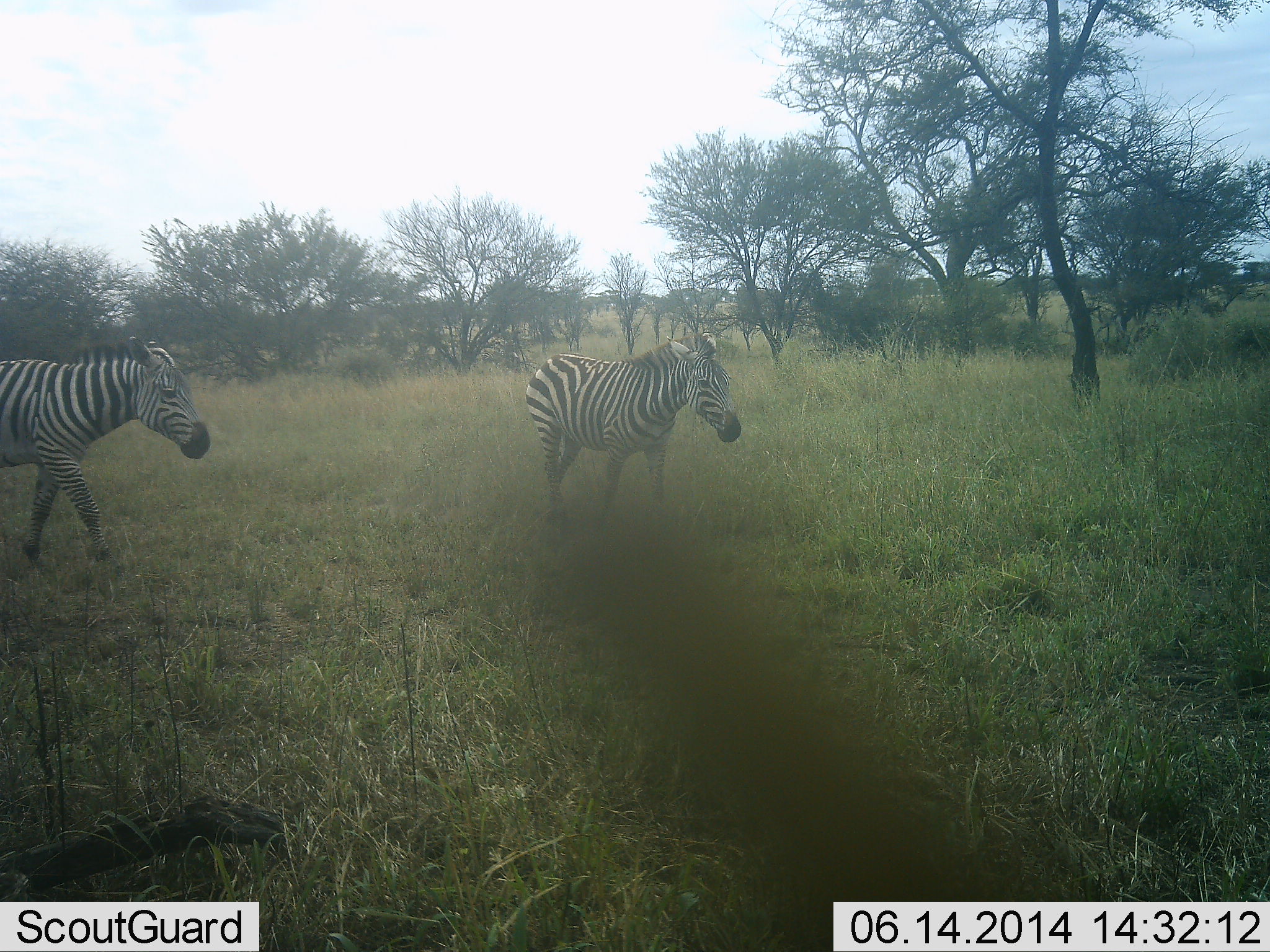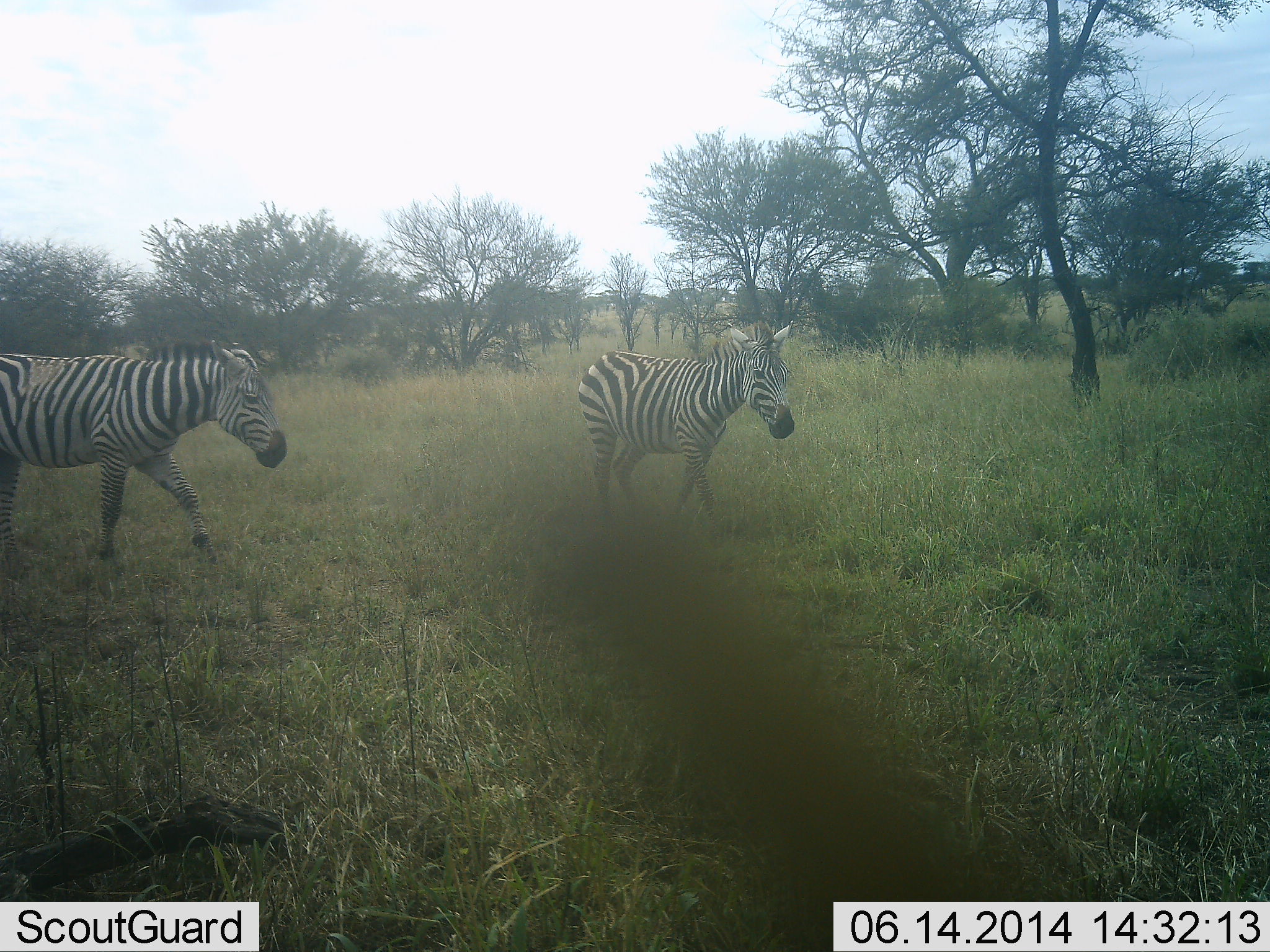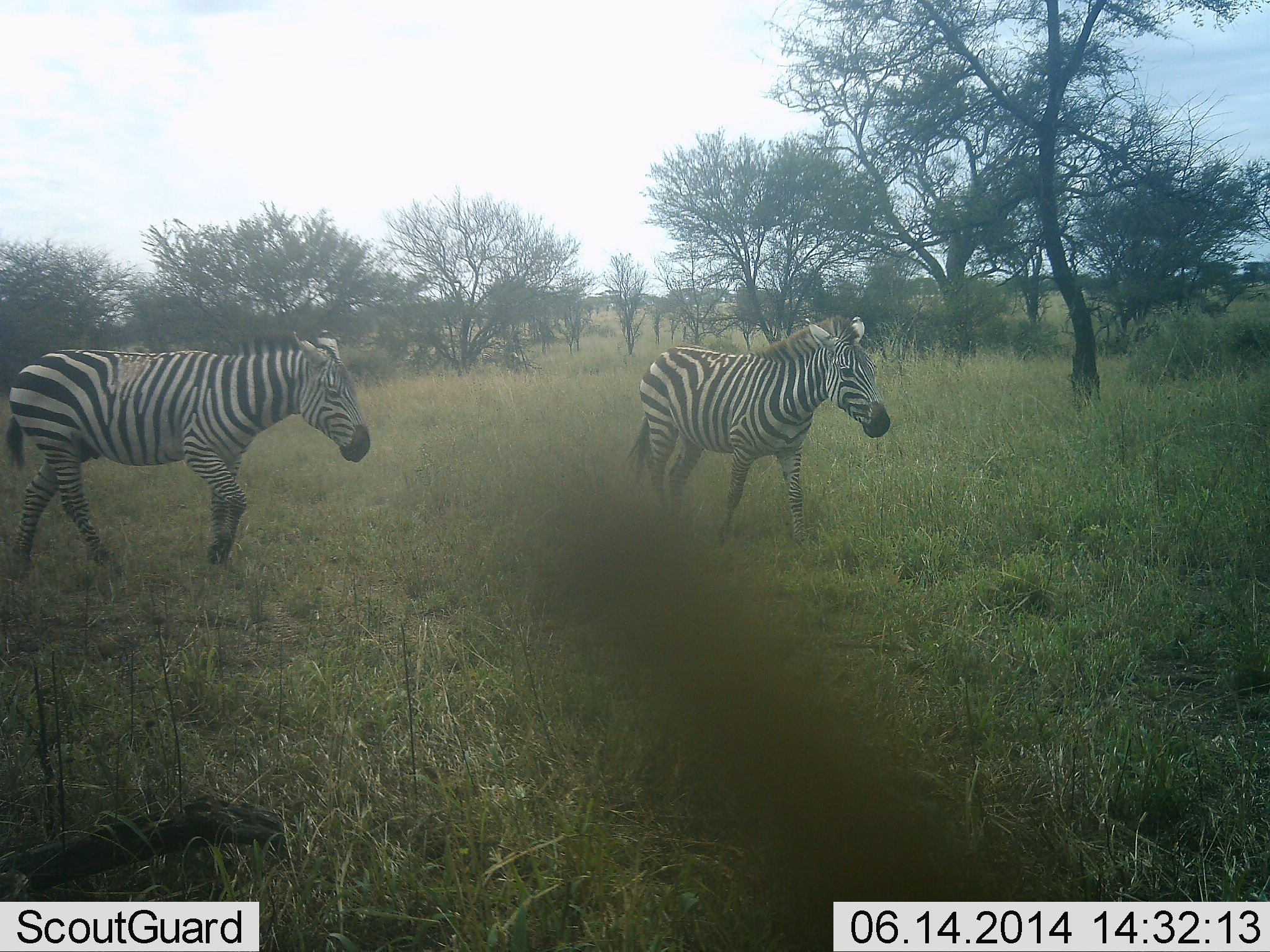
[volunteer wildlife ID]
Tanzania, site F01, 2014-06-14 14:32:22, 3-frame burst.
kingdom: Animalia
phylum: Chordata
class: Mammalia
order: Perissodactyla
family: Equidae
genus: Equus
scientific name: Equus quagga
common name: plains zebra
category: zebra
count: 2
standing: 0%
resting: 0%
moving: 100%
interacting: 0%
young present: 0%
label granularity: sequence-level